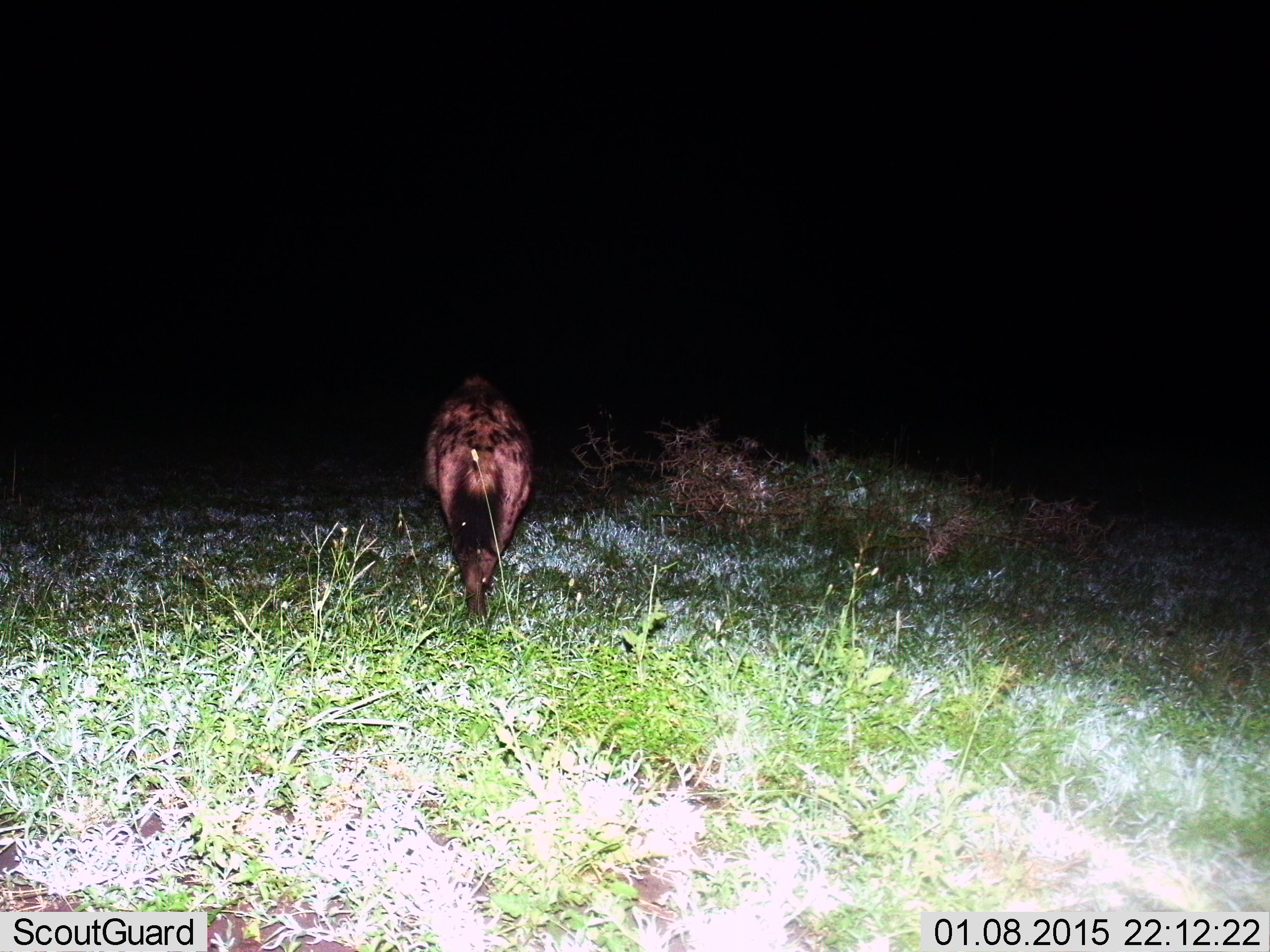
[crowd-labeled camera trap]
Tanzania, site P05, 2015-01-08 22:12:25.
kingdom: Animalia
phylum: Chordata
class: Mammalia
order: Carnivora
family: Hyaenidae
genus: Crocuta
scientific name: Crocuta crocuta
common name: spotted hyena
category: hyenaspotted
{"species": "hyenaspotted (spotted hyena) (Crocuta crocuta)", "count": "1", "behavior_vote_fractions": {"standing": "0%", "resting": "0%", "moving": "100%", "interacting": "0%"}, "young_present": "0%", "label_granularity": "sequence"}